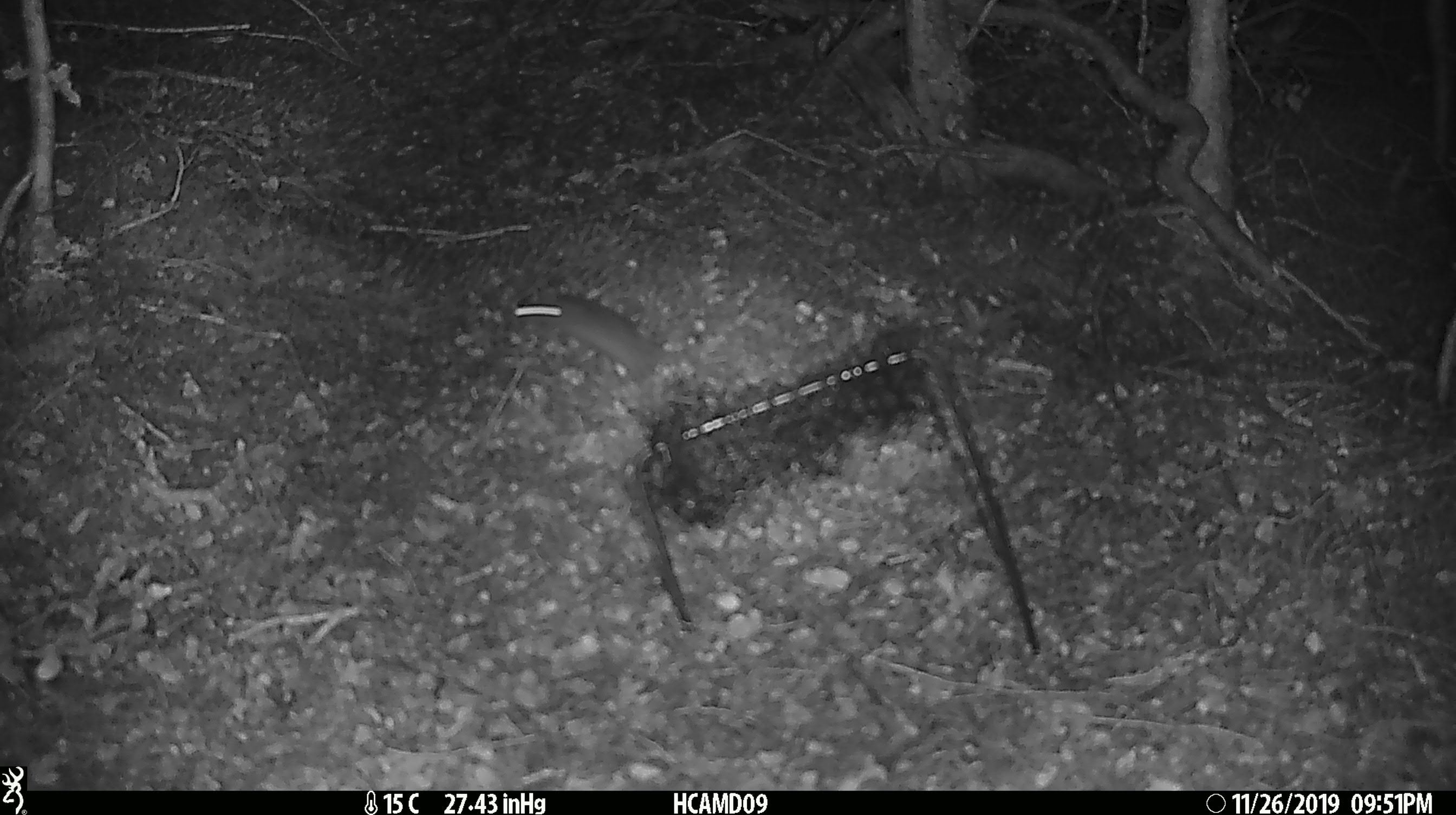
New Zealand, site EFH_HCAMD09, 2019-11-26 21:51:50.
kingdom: Animalia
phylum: Chordata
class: Mammalia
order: Rodentia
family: Muridae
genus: Mus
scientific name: Mus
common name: mouse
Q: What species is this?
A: Mouse (Mus).